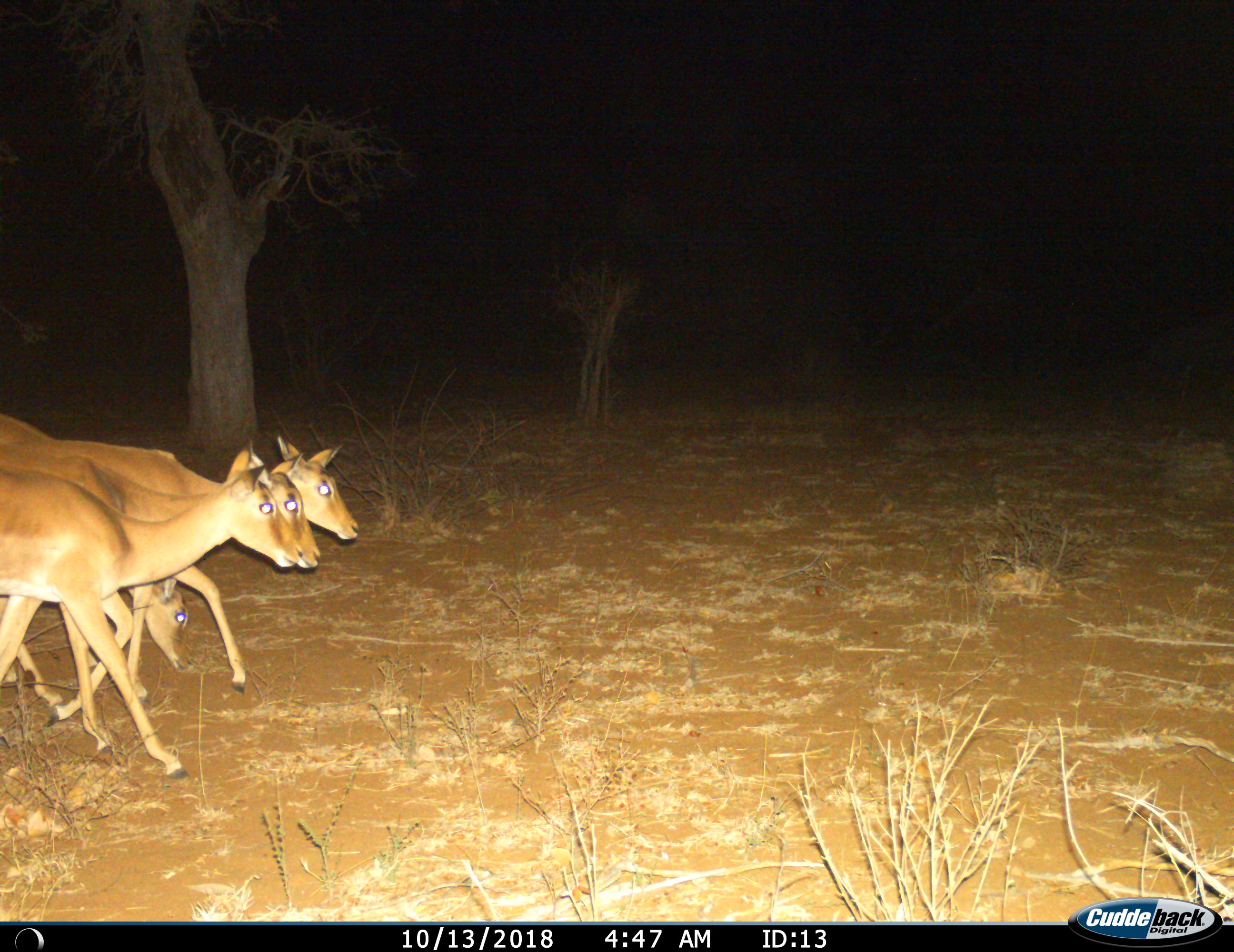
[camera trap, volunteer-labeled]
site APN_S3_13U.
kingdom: Animalia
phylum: Chordata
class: Mammalia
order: Artiodactyla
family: Bovidae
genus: Aepyceros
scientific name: Aepyceros melampus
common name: impala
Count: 4.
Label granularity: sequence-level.